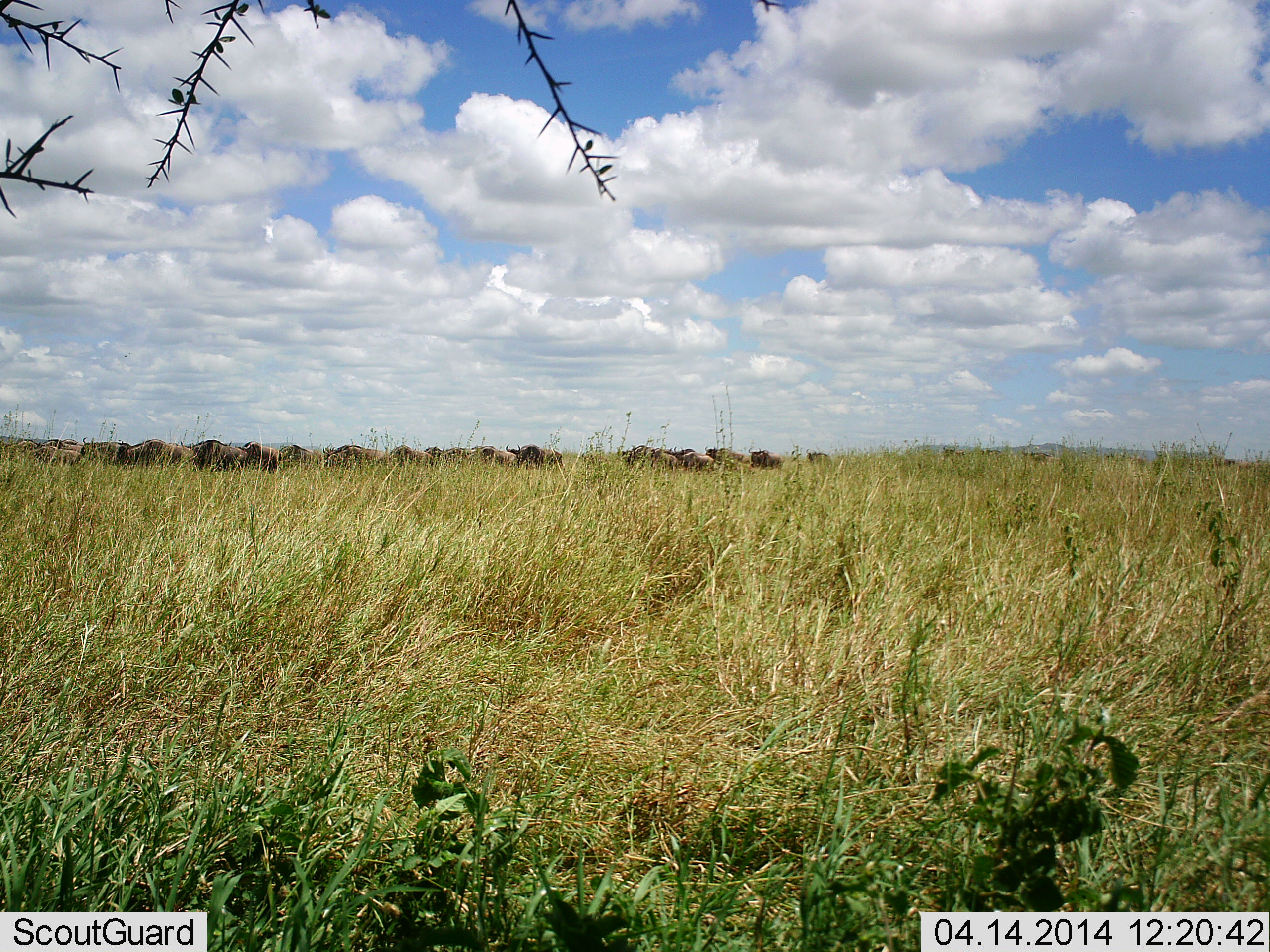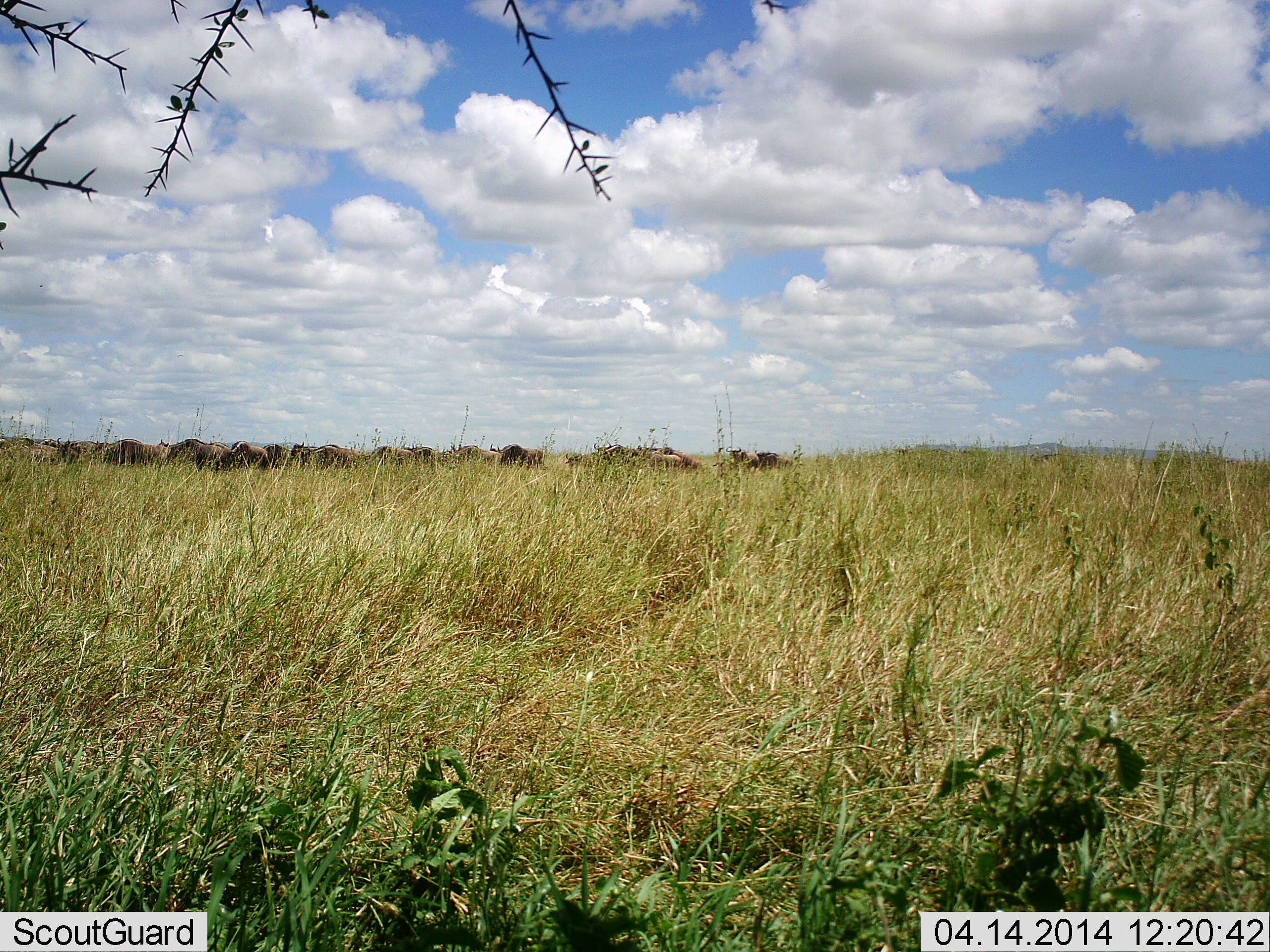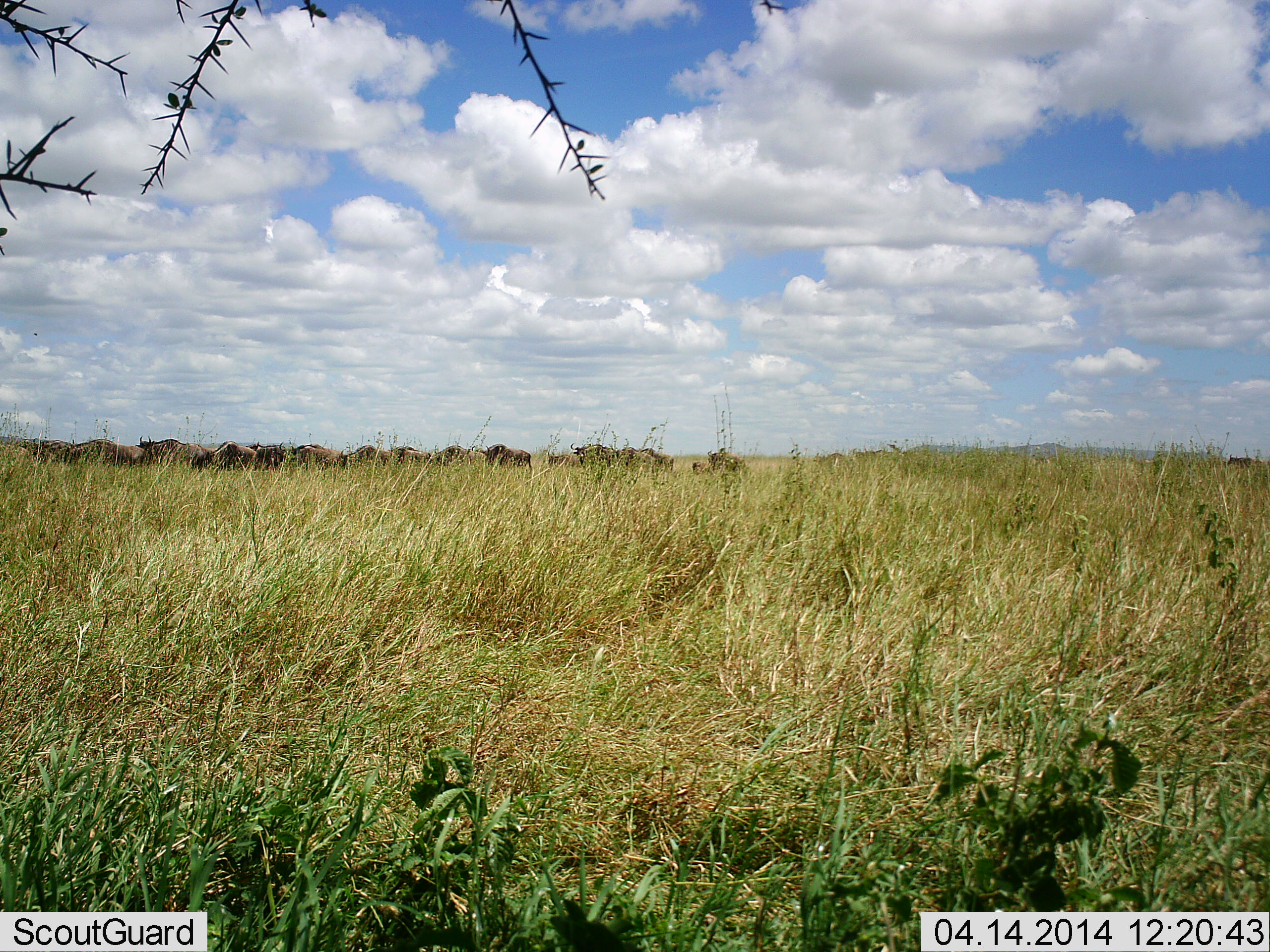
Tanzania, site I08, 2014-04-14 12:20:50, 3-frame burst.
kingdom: Animalia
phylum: Chordata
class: Mammalia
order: Artiodactyla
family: Bovidae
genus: Connochaetes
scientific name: Connochaetes taurinus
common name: blue wildebeest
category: wildebeest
Wildebeest (blue wildebeest) (Connochaetes taurinus), count 11-50. Behavior (volunteer vote fractions): standing 9%, resting 0%, moving 100%, interacting 0%. Young present (vote fraction): 0%. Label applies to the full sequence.